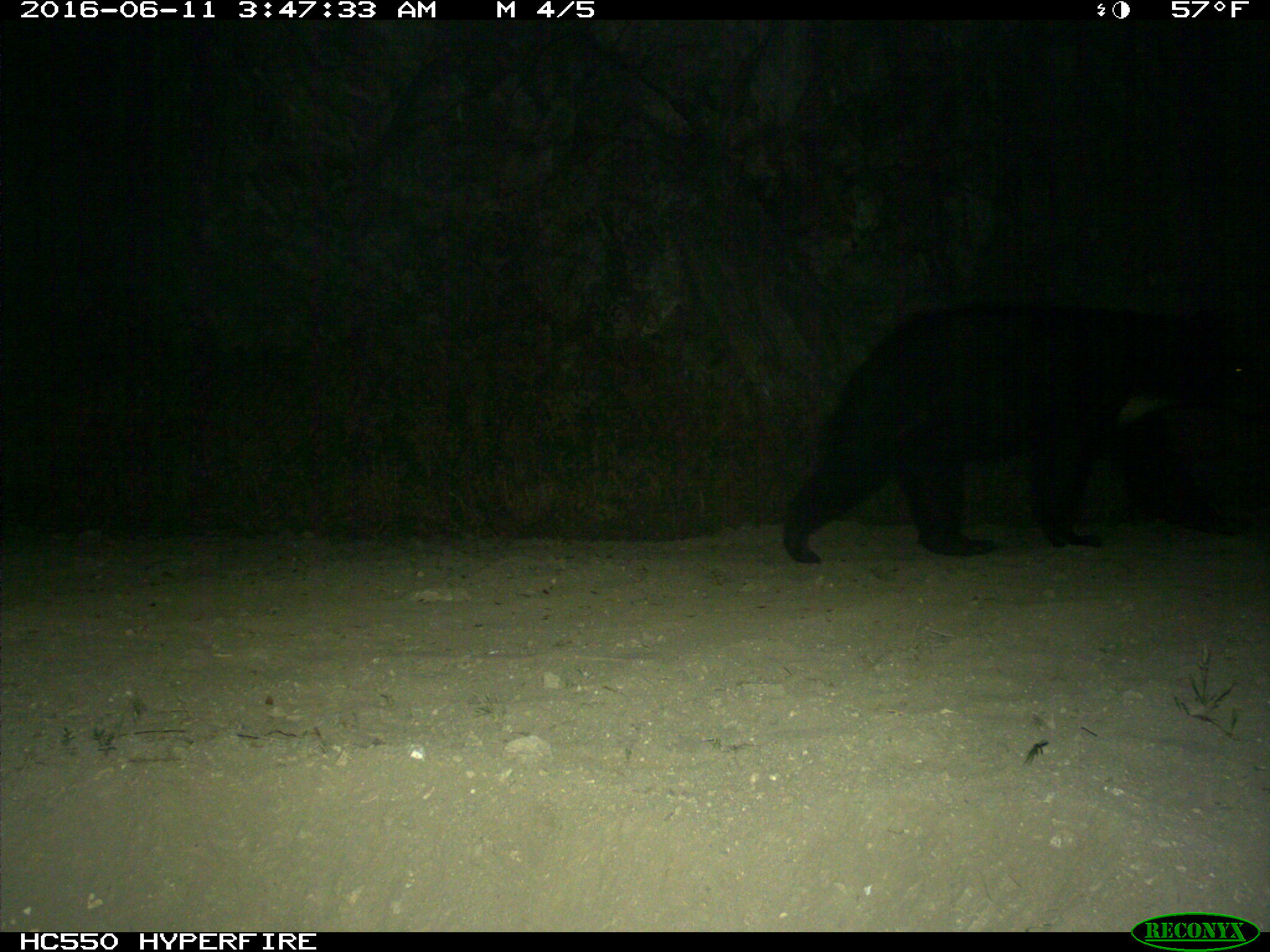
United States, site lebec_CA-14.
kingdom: Animalia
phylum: Chordata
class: Mammalia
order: Carnivora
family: Ursidae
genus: Ursus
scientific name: Ursus americanus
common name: american black bear